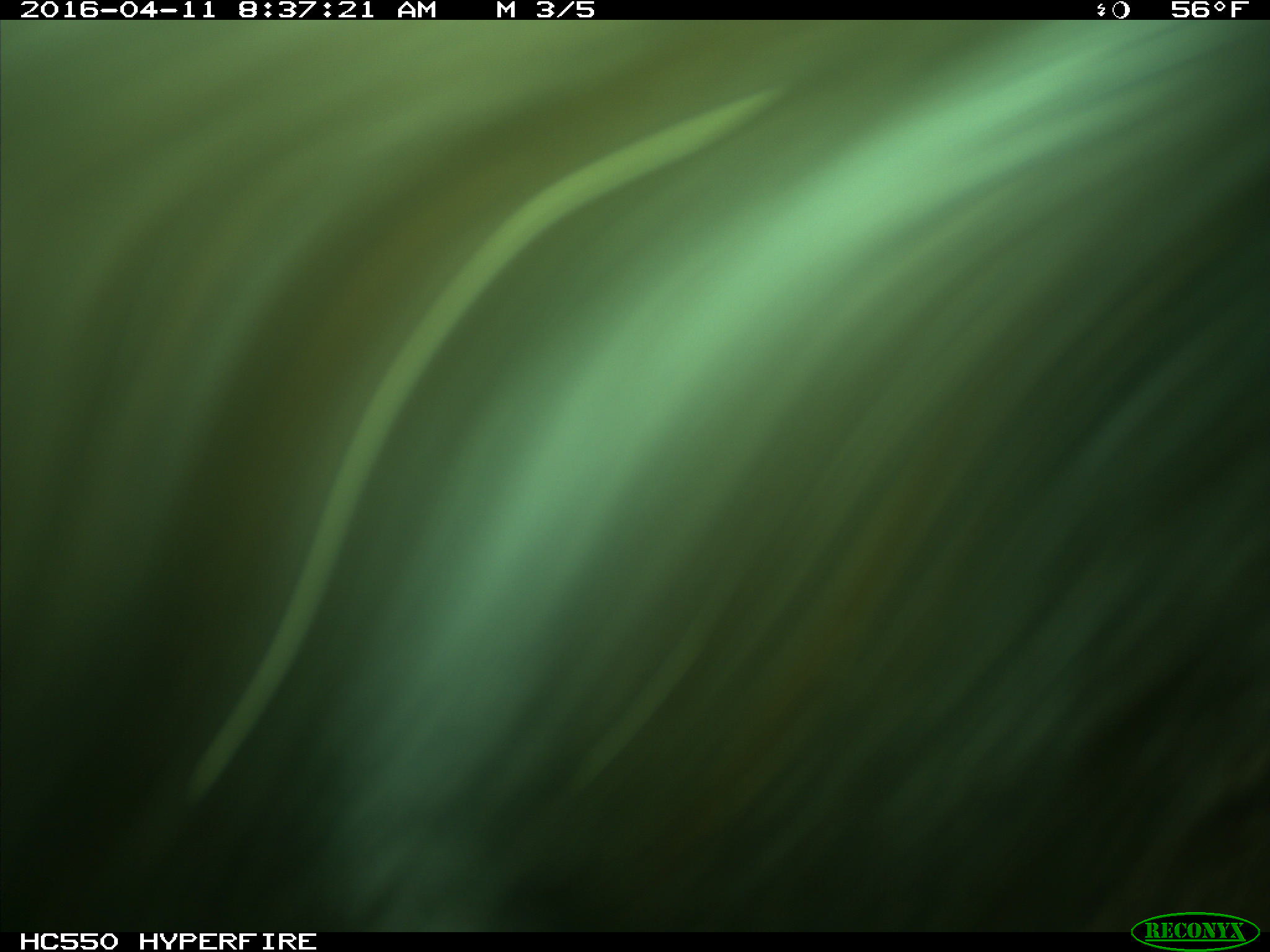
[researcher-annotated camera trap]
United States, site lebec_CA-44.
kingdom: Animalia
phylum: Chordata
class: Mammalia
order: Artiodactyla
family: Bovidae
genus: Bos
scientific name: Bos taurus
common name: domestic cow